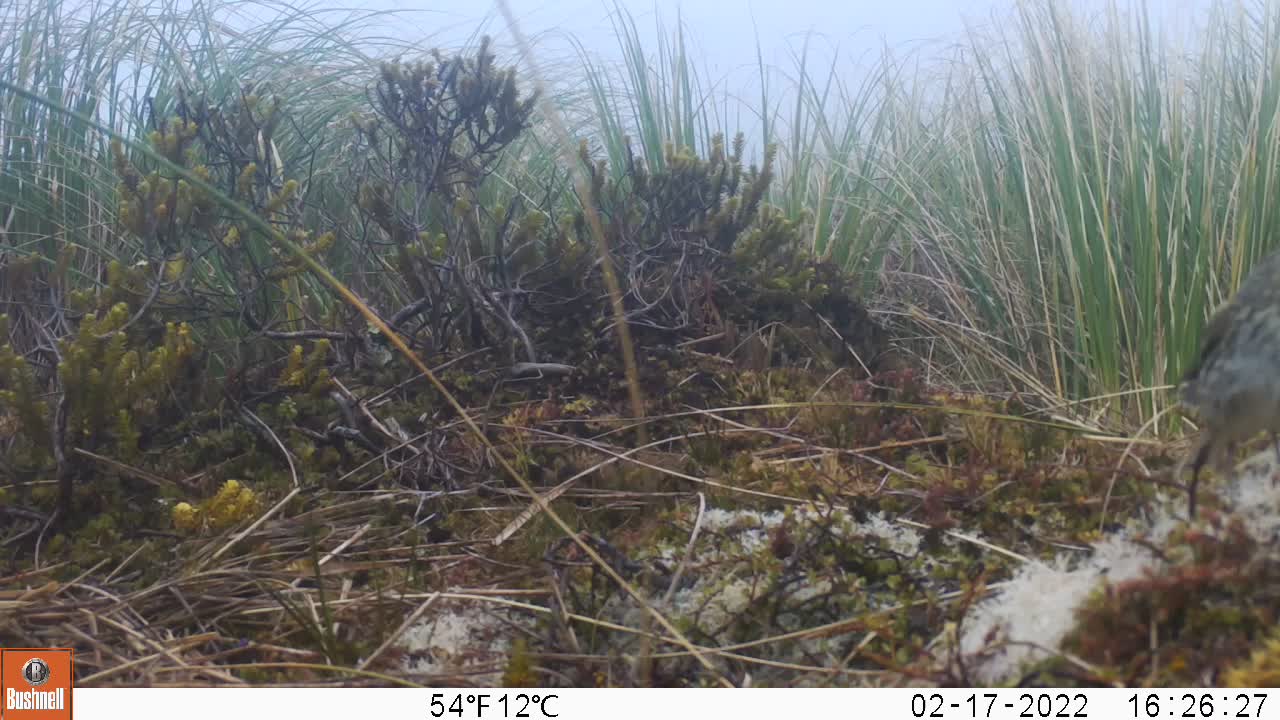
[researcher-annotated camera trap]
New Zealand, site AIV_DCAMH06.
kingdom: Animalia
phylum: Chordata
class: Aves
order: Passeriformes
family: Motacillidae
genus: Anthus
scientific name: Anthus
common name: pipit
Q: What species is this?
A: Pipit (Anthus).